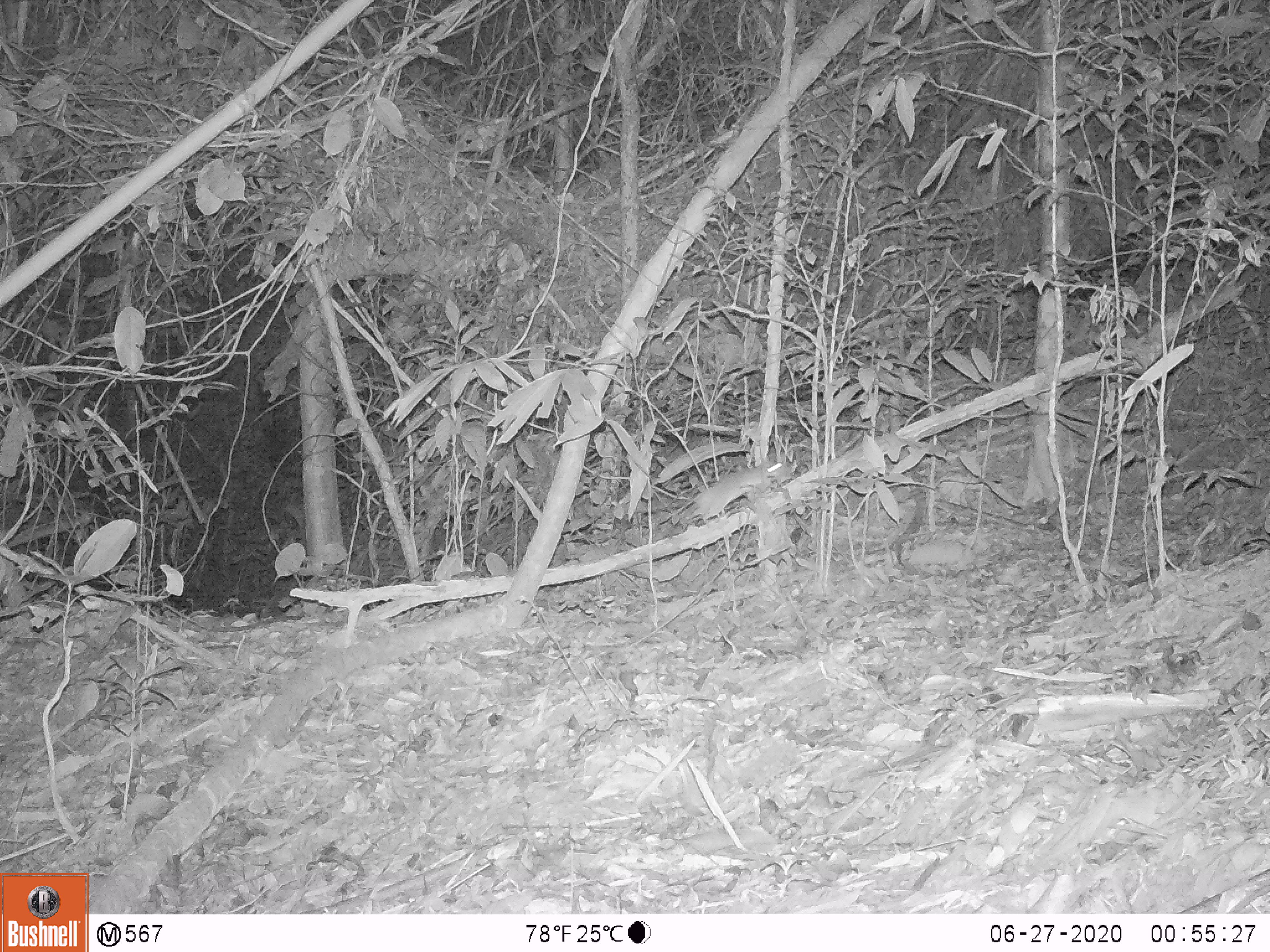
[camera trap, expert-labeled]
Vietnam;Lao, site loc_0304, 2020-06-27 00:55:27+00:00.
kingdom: Animalia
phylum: Chordata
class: Mammalia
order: Rodentia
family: Muridae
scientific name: Muridae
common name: old-world mice and rats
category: unidentified murid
Unidentified murid (old-world mice and rats) (Muridae). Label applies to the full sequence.